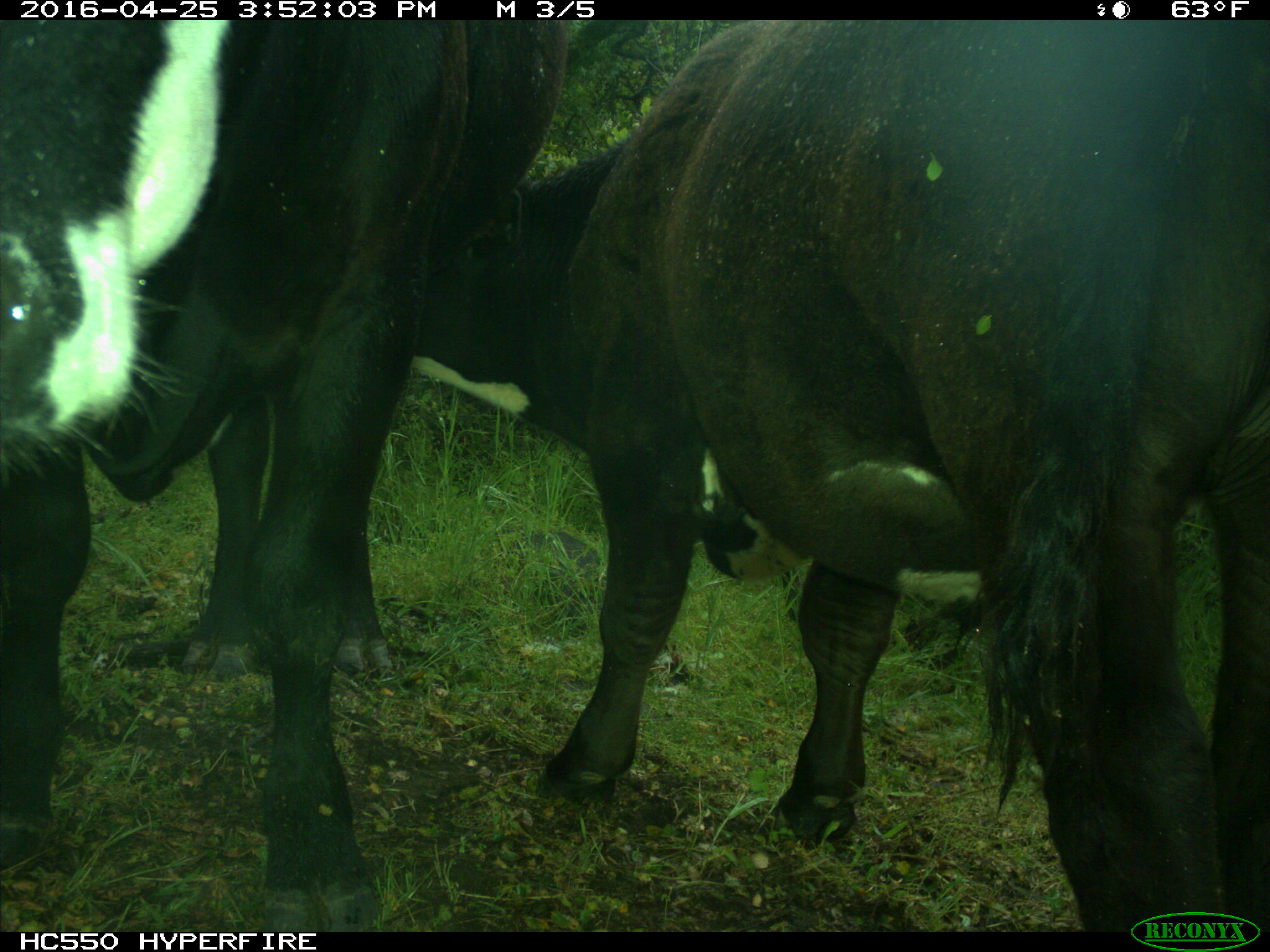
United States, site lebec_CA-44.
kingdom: Animalia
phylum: Chordata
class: Mammalia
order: Artiodactyla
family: Bovidae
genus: Bos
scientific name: Bos taurus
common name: domestic cow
Bos taurus (domestic cow).